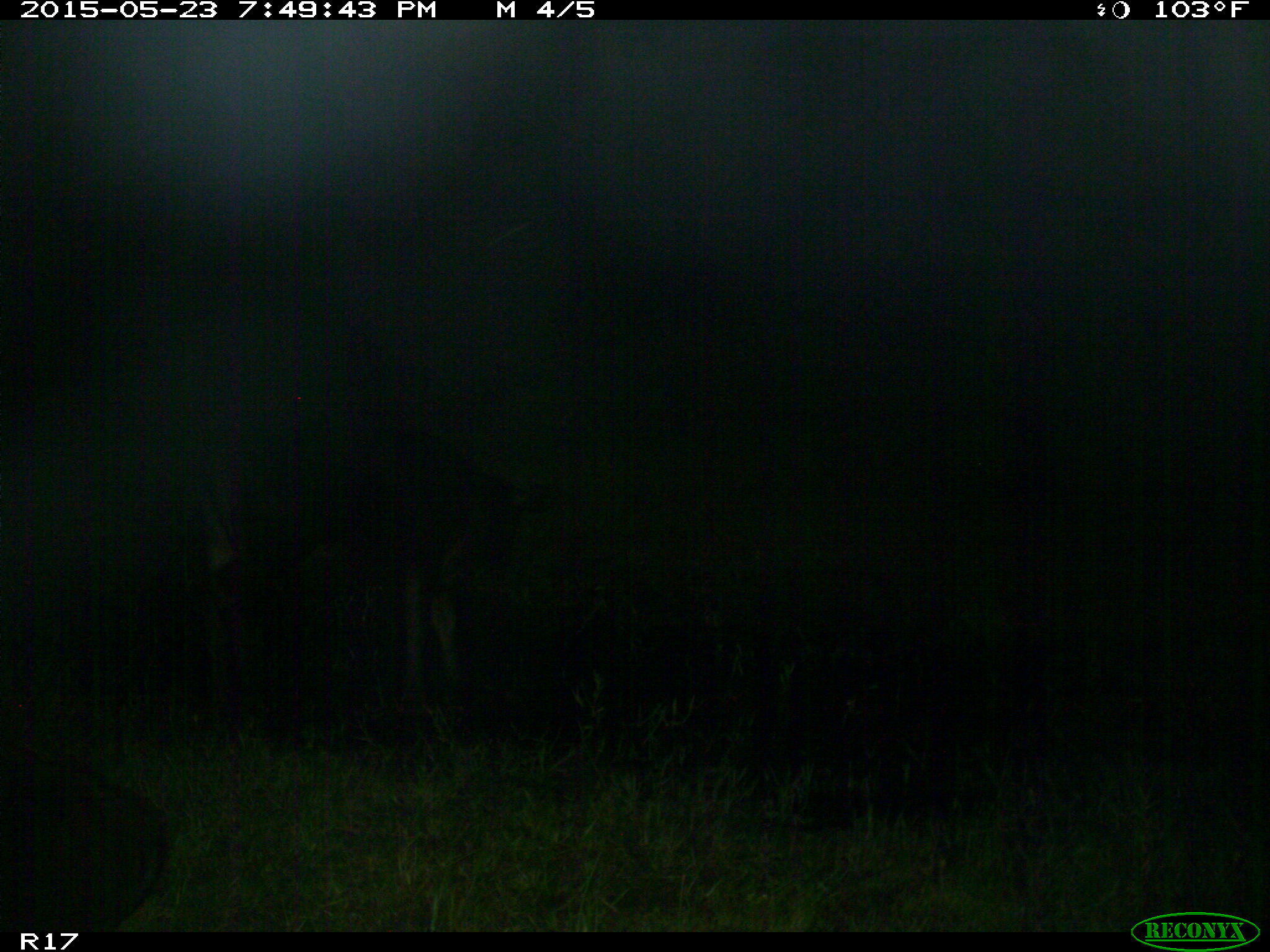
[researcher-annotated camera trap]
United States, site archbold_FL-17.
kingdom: Animalia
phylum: Chordata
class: Mammalia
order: Artiodactyla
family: Bovidae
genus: Bos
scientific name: Bos taurus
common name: domestic cow